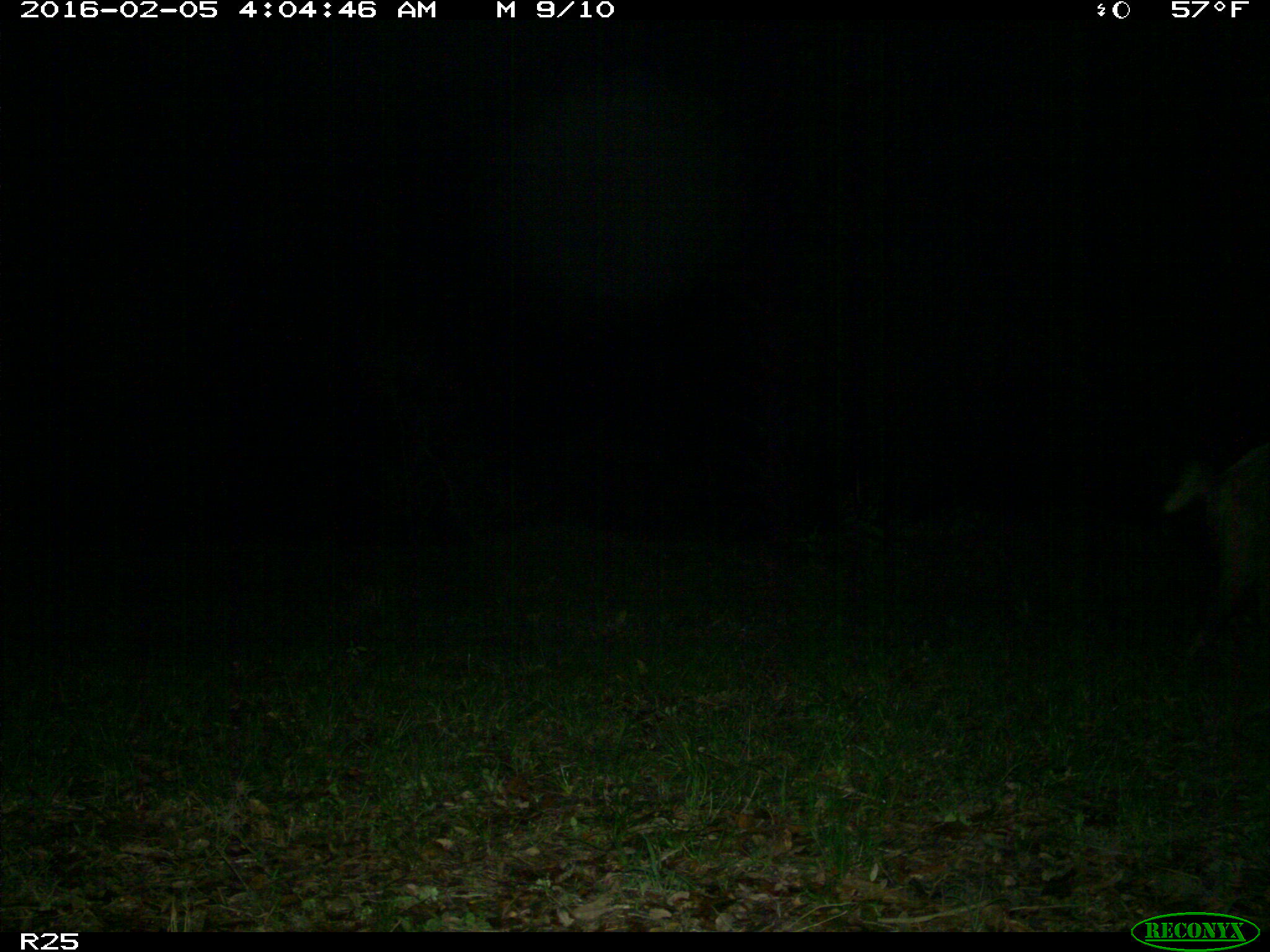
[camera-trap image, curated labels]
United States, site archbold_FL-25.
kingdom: Animalia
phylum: Chordata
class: Mammalia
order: Artiodactyla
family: Suidae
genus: Sus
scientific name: Sus scrofa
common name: wild boar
Sus scrofa (wild boar).